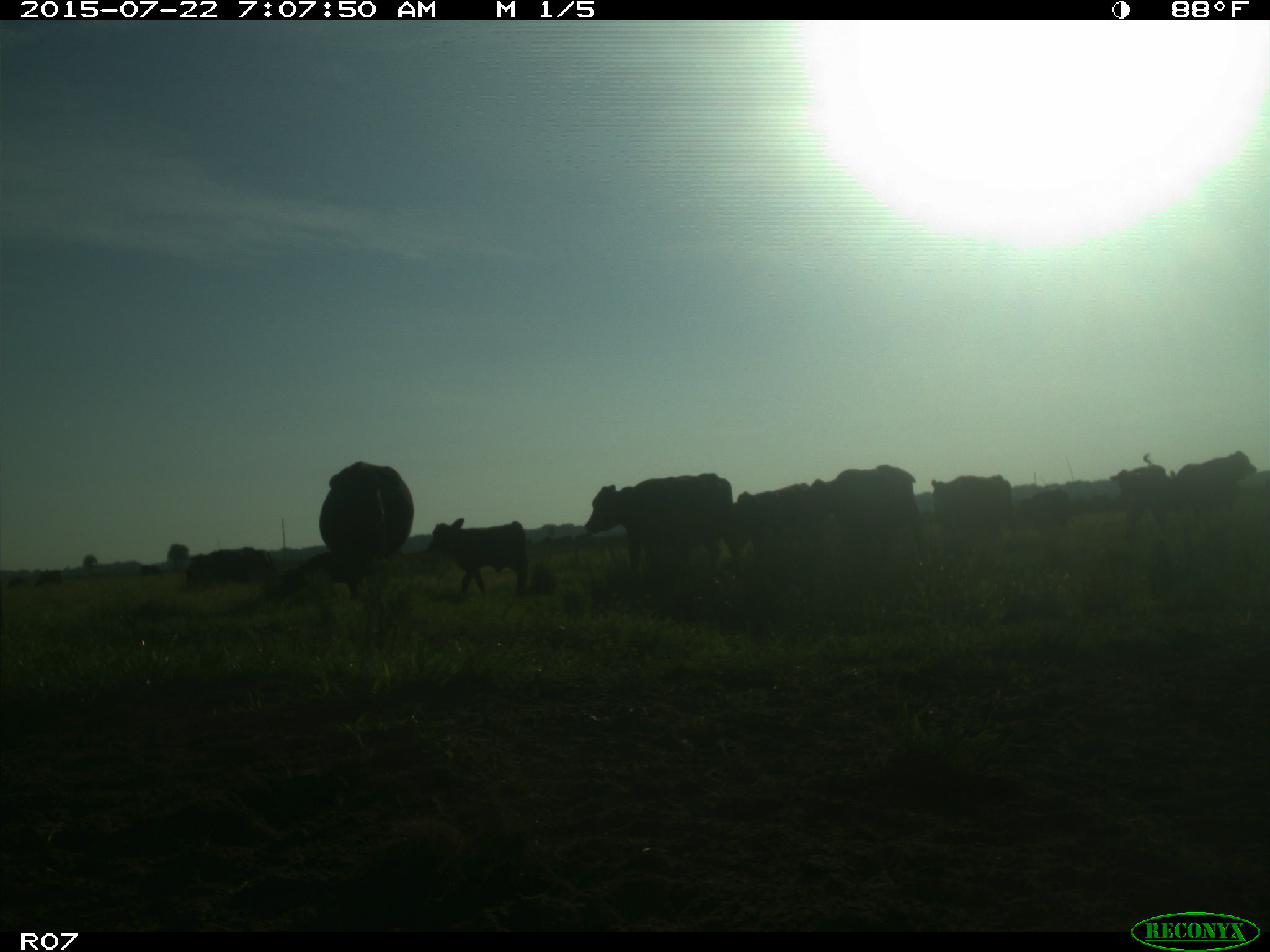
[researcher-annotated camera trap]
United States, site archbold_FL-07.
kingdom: Animalia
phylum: Chordata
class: Mammalia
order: Artiodactyla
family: Cervidae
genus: Odocoileus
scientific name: Odocoileus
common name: deer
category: unidentified deer